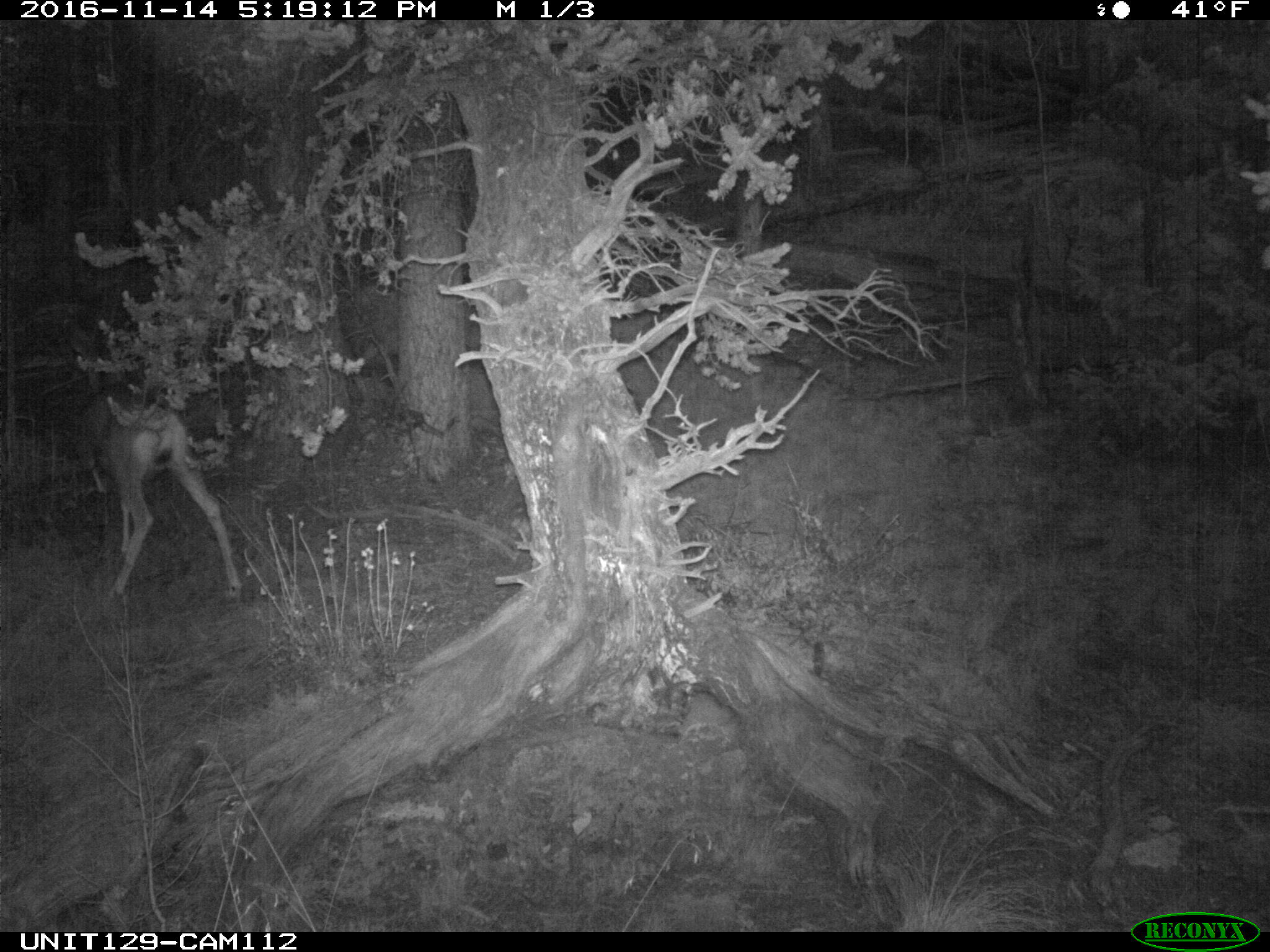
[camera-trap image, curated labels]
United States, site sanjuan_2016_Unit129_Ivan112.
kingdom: Animalia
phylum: Chordata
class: Mammalia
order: Artiodactyla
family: Cervidae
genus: Odocoileus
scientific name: Odocoileus hemionus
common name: mule deer